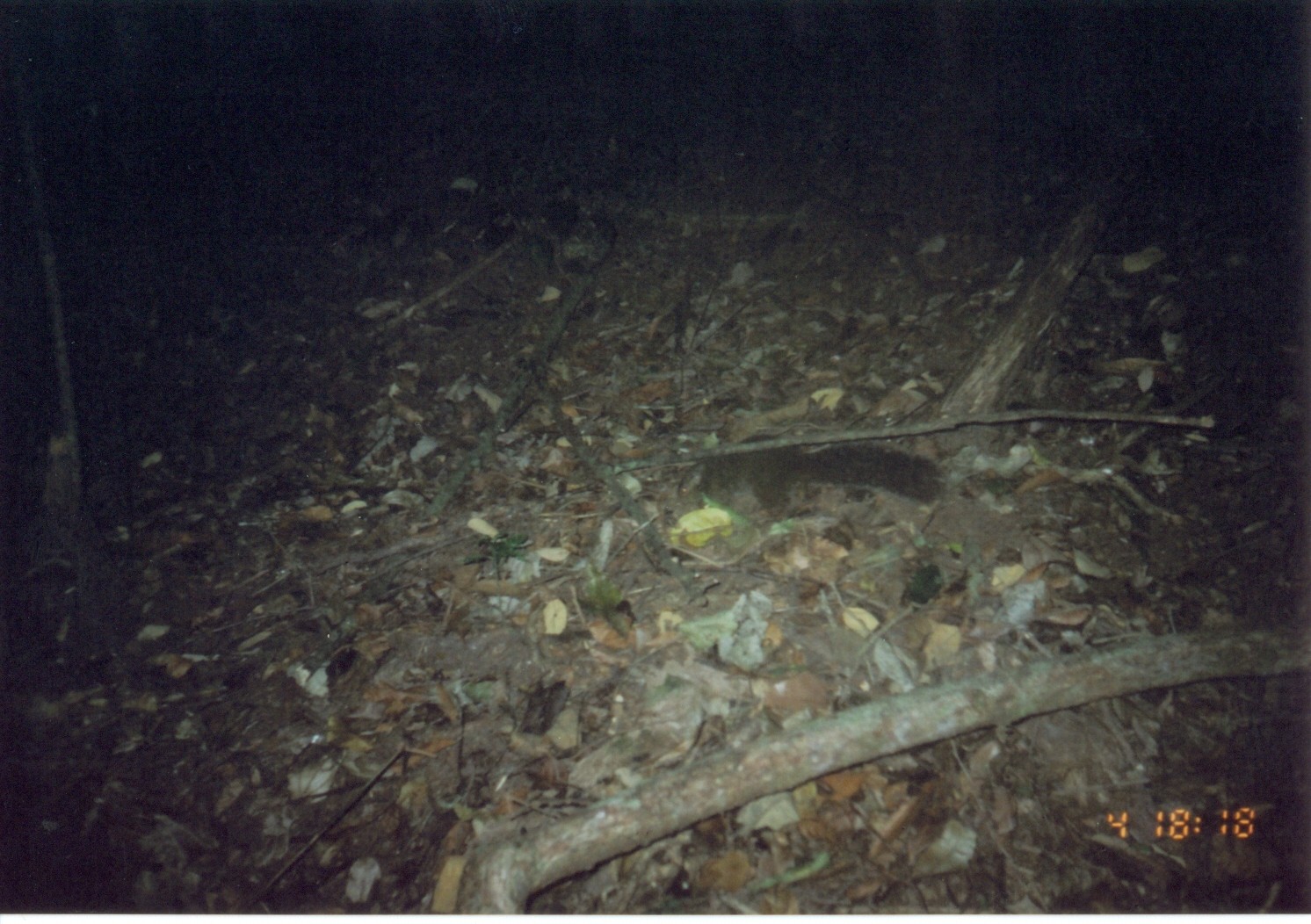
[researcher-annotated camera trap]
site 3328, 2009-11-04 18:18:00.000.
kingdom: Animalia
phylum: Chordata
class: Mammalia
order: Rodentia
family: Sciuridae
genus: Paraxerus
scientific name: Paraxerus vexillarius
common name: swynnerton's bush squirrel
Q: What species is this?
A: Paraxerus vexillarius (swynnerton's bush squirrel).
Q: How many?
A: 1.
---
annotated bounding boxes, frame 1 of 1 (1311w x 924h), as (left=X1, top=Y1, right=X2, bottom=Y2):
paraxerus vexillarius: (left=676, top=430, right=947, bottom=524)